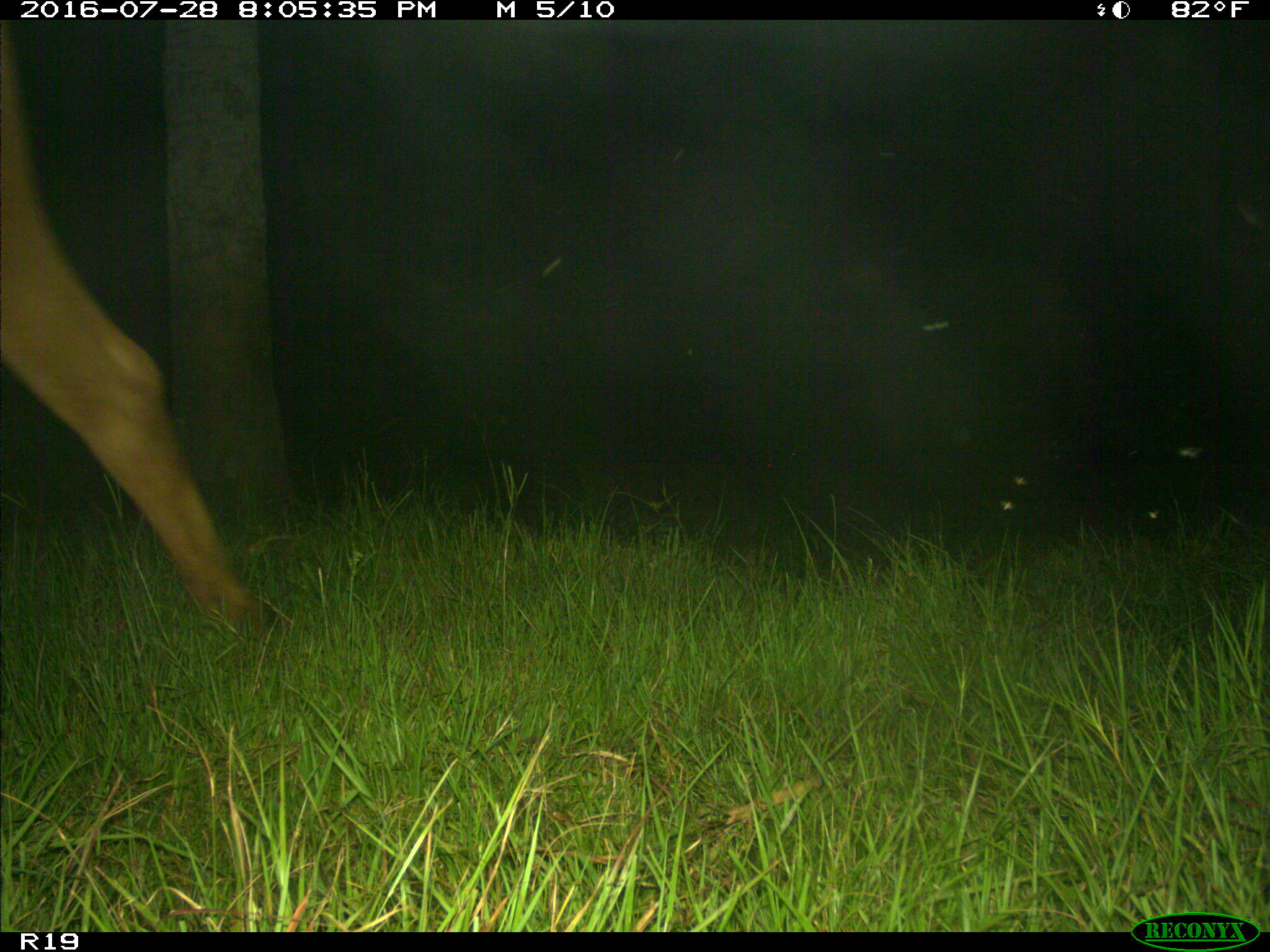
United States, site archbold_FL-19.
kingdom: Animalia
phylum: Chordata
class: Mammalia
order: Artiodactyla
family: Bovidae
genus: Bos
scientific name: Bos taurus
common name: domestic cow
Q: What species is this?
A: Bos taurus (domestic cow).